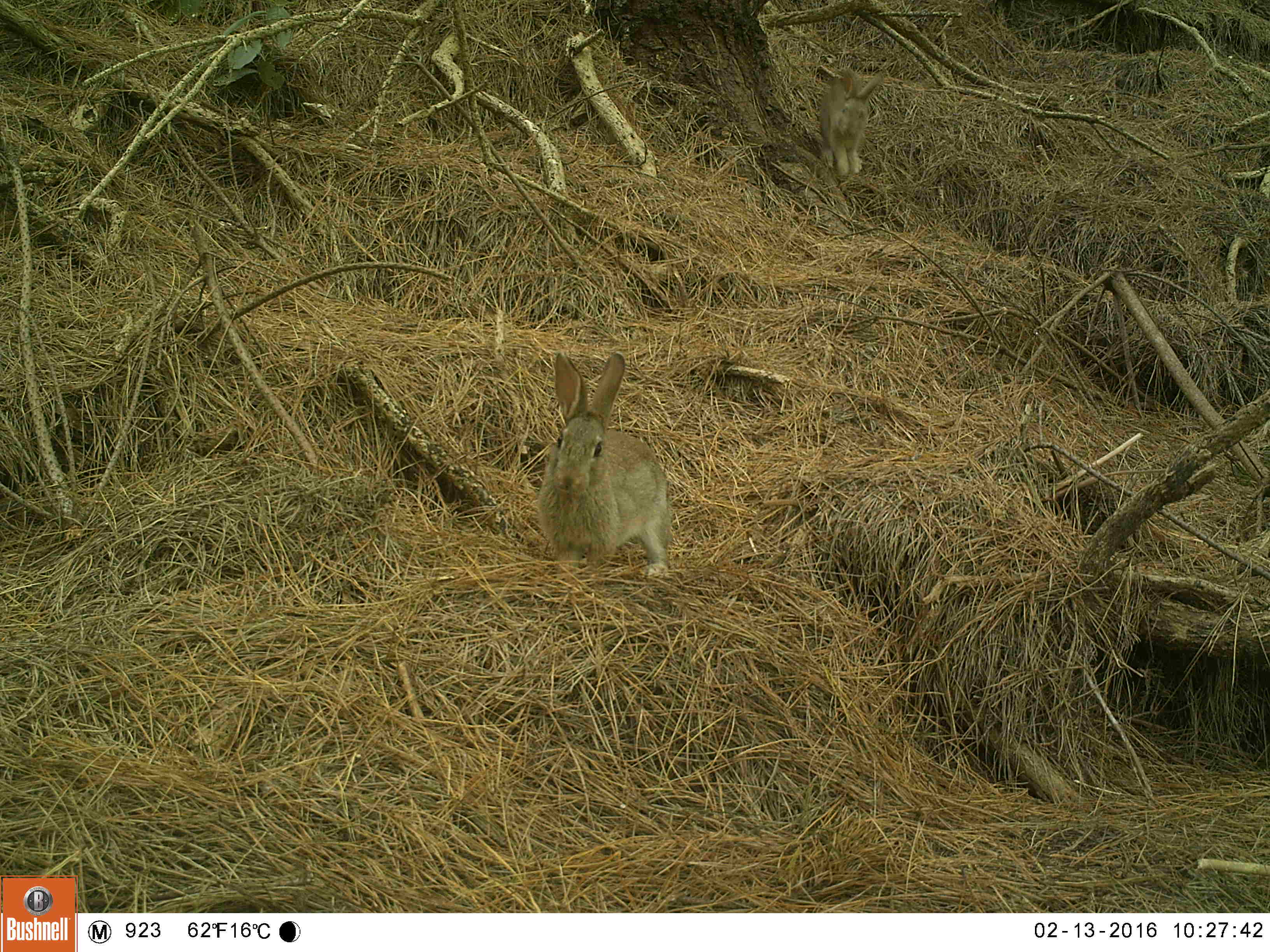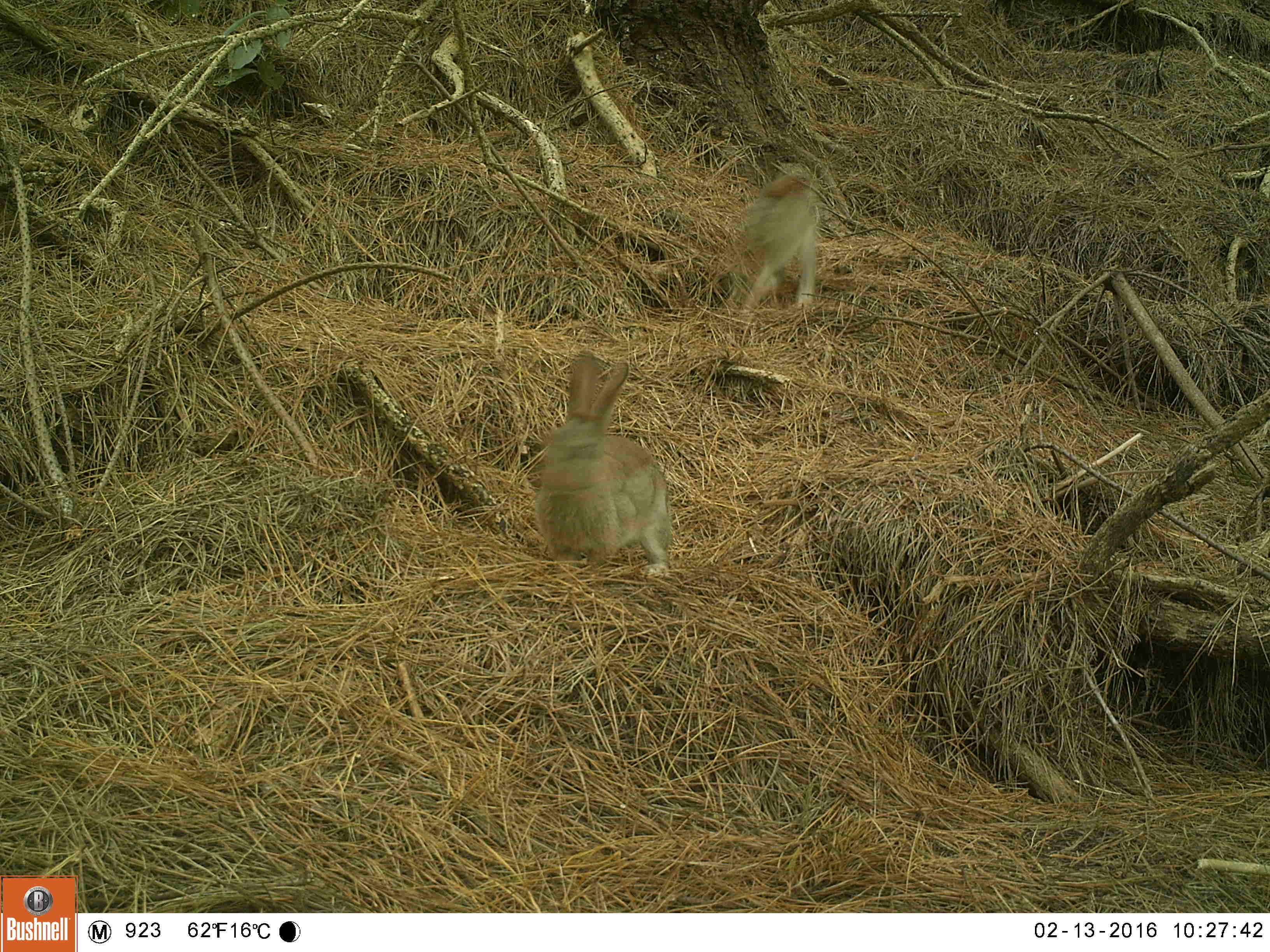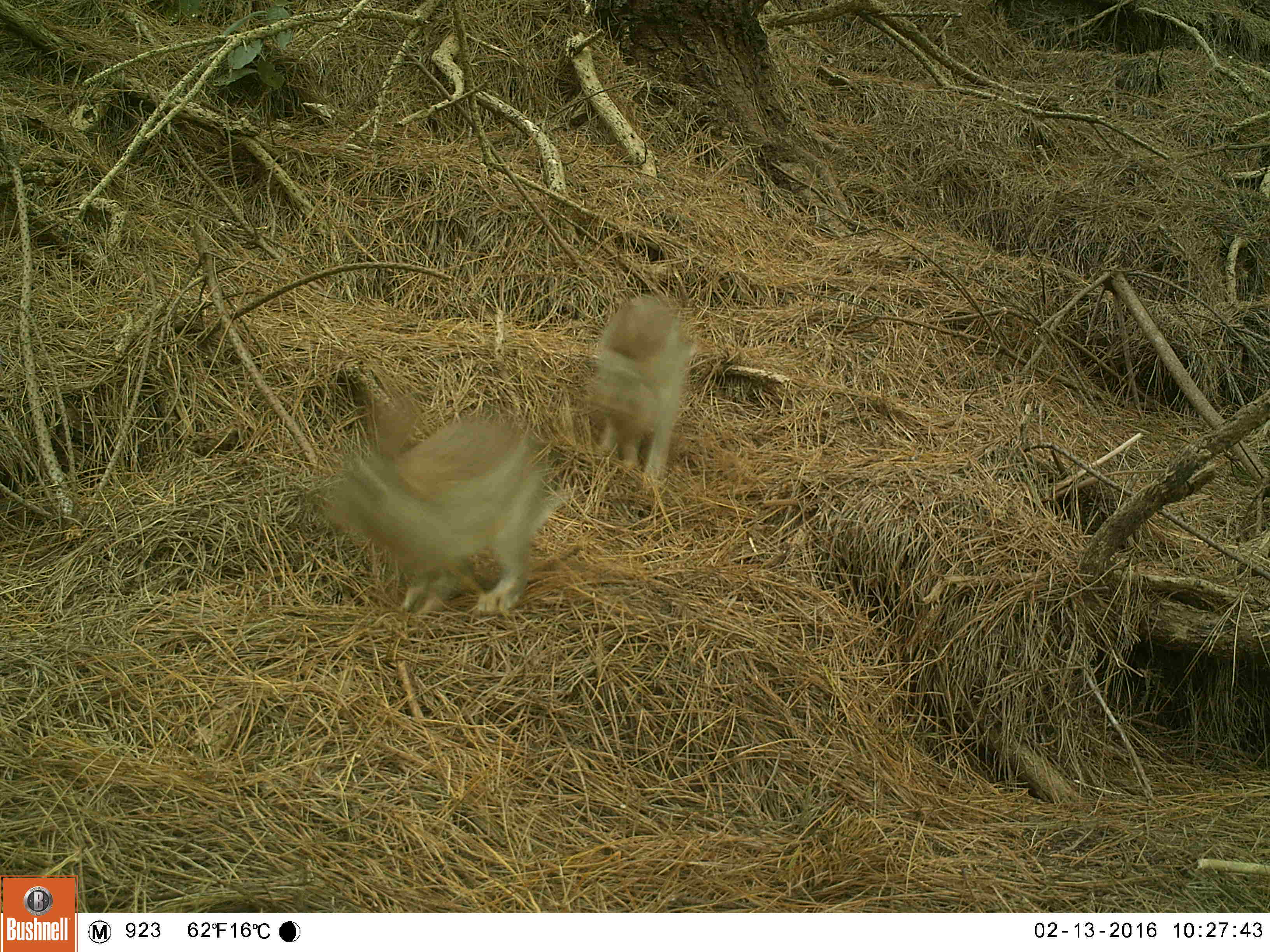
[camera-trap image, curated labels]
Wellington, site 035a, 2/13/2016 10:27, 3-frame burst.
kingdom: Animalia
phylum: Chordata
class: Mammalia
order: Lagomorpha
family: Leporidae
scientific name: Leporidae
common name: rabbit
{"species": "rabbit (Leporidae)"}